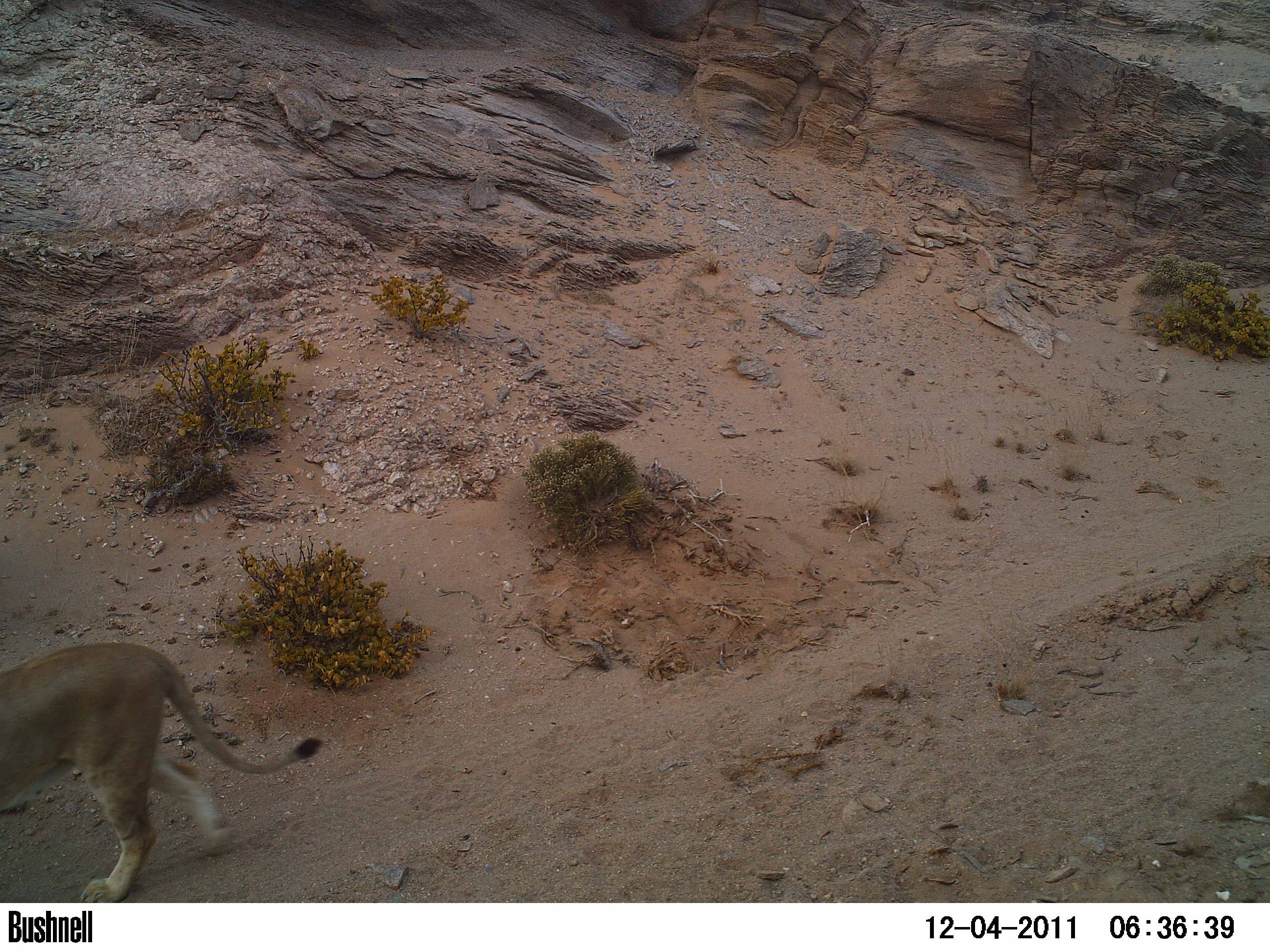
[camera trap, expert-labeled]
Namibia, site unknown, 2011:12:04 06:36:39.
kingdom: Animalia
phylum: Chordata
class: Mammalia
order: Carnivora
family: Felidae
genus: Panthera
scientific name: Panthera leo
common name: lion